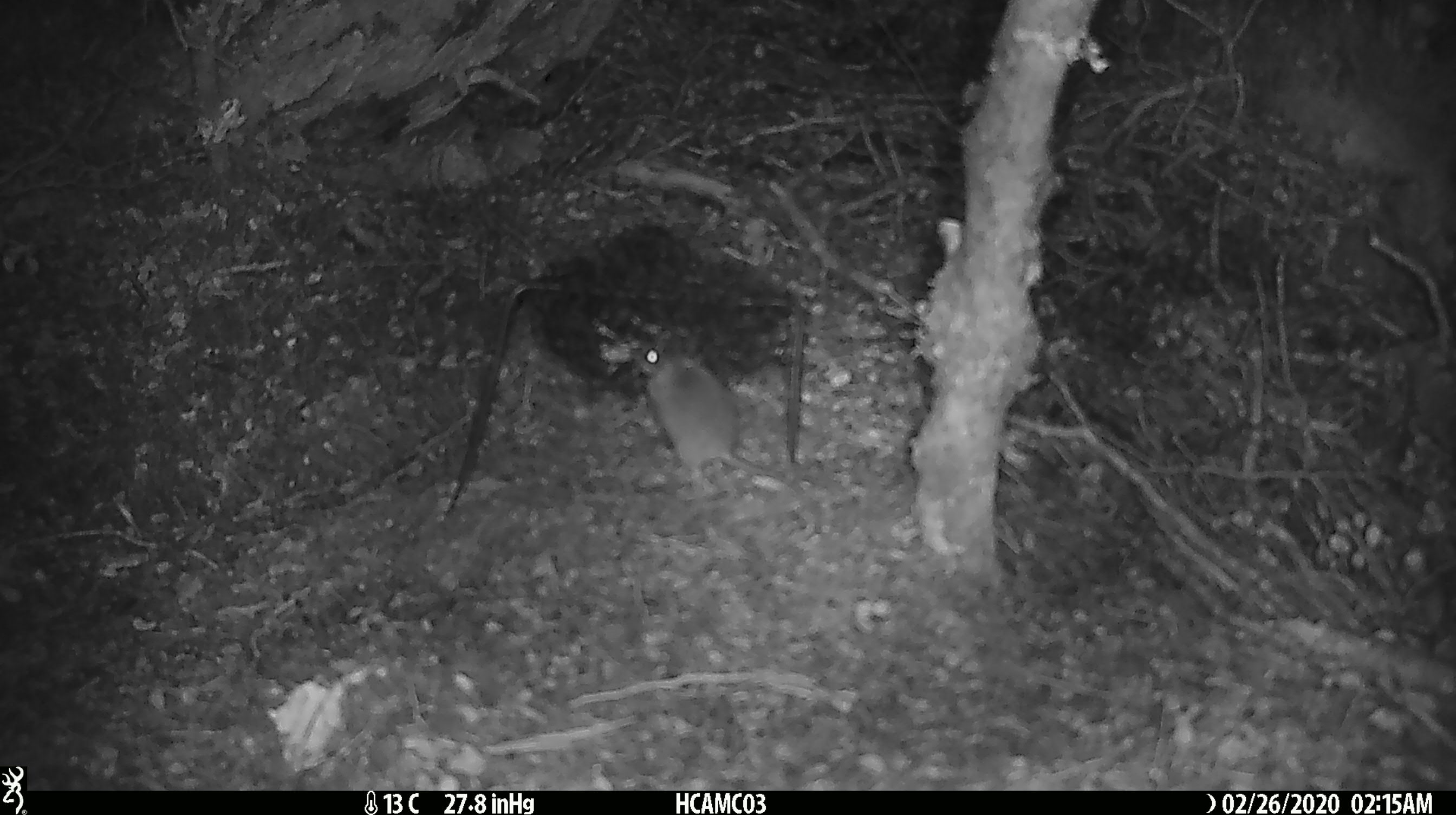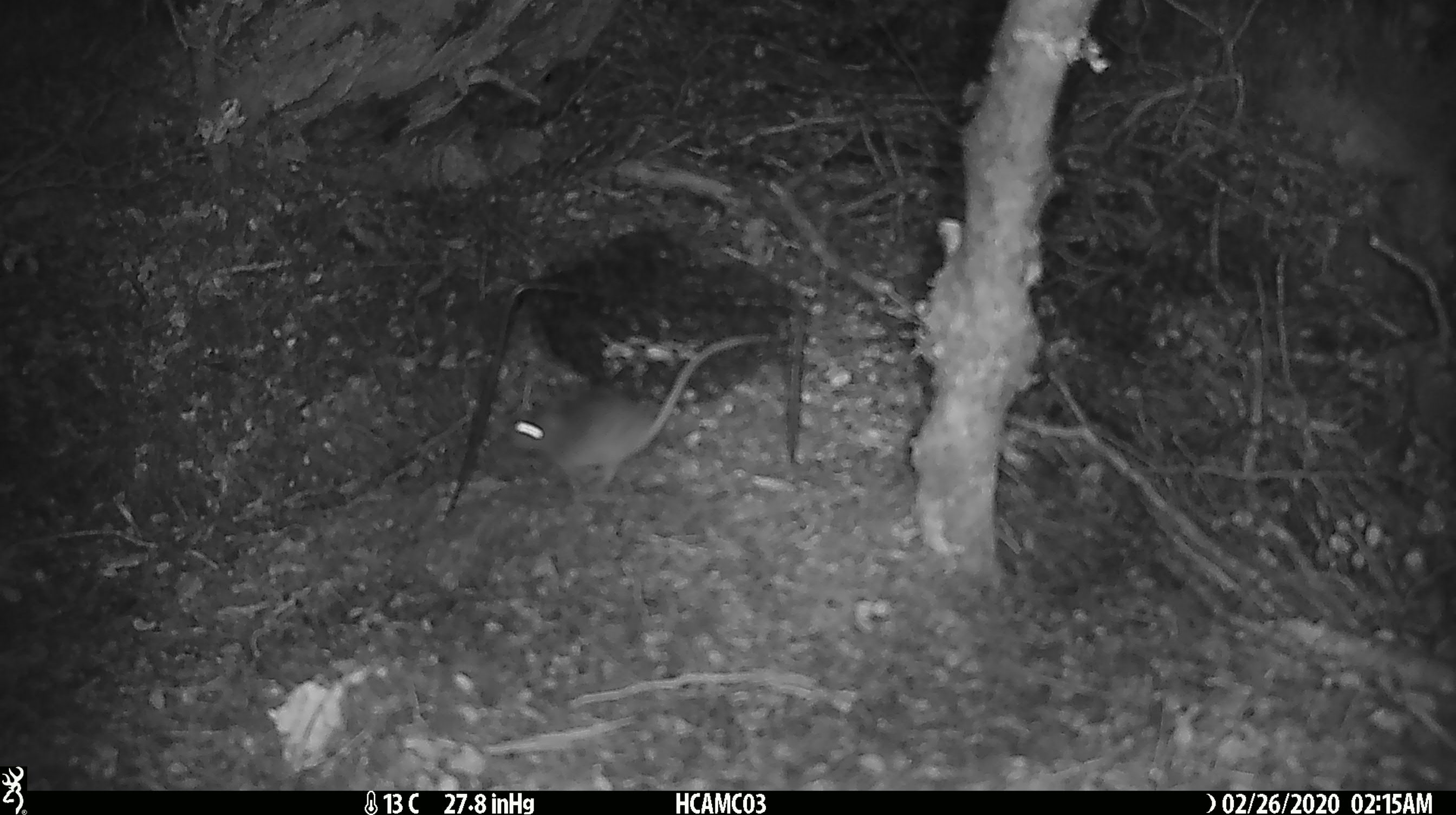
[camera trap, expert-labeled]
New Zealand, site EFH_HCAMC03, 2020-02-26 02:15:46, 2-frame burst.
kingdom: Animalia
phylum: Chordata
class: Mammalia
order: Rodentia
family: Muridae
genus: Mus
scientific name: Mus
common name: mouse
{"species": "mouse (Mus)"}